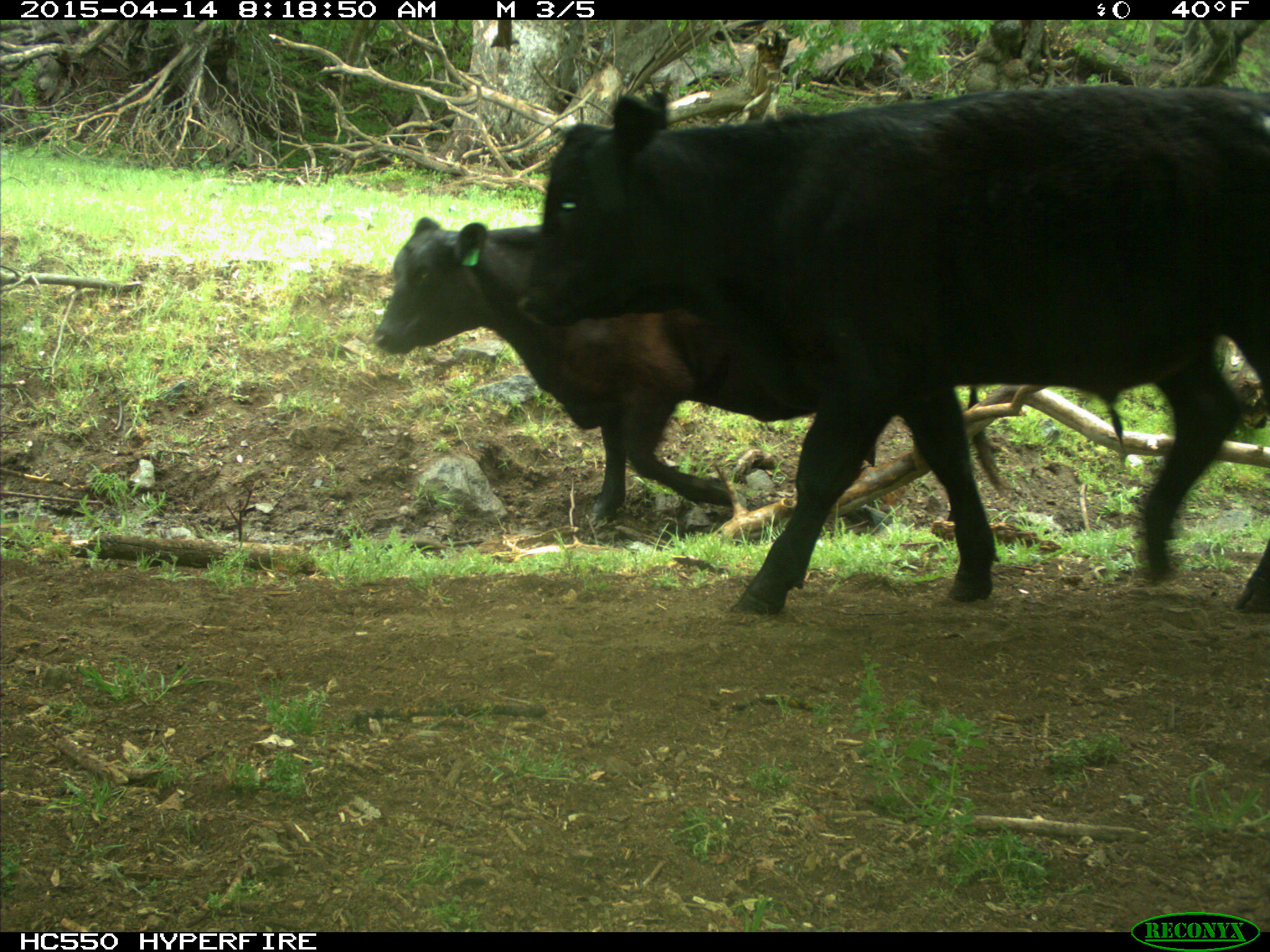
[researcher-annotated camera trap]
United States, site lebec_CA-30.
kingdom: Animalia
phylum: Chordata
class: Mammalia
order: Artiodactyla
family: Bovidae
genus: Bos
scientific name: Bos taurus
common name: domestic cow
Bos taurus (domestic cow).